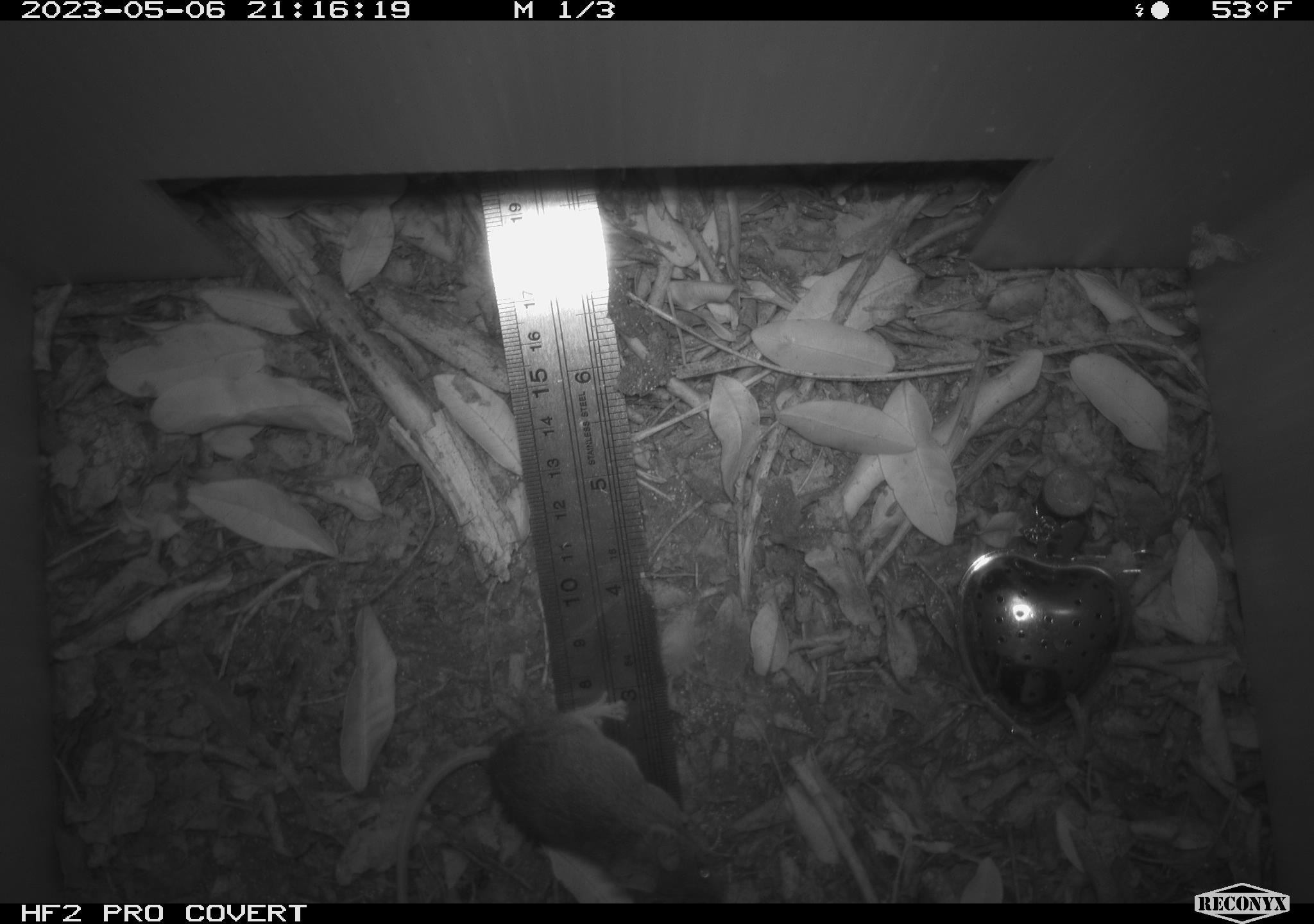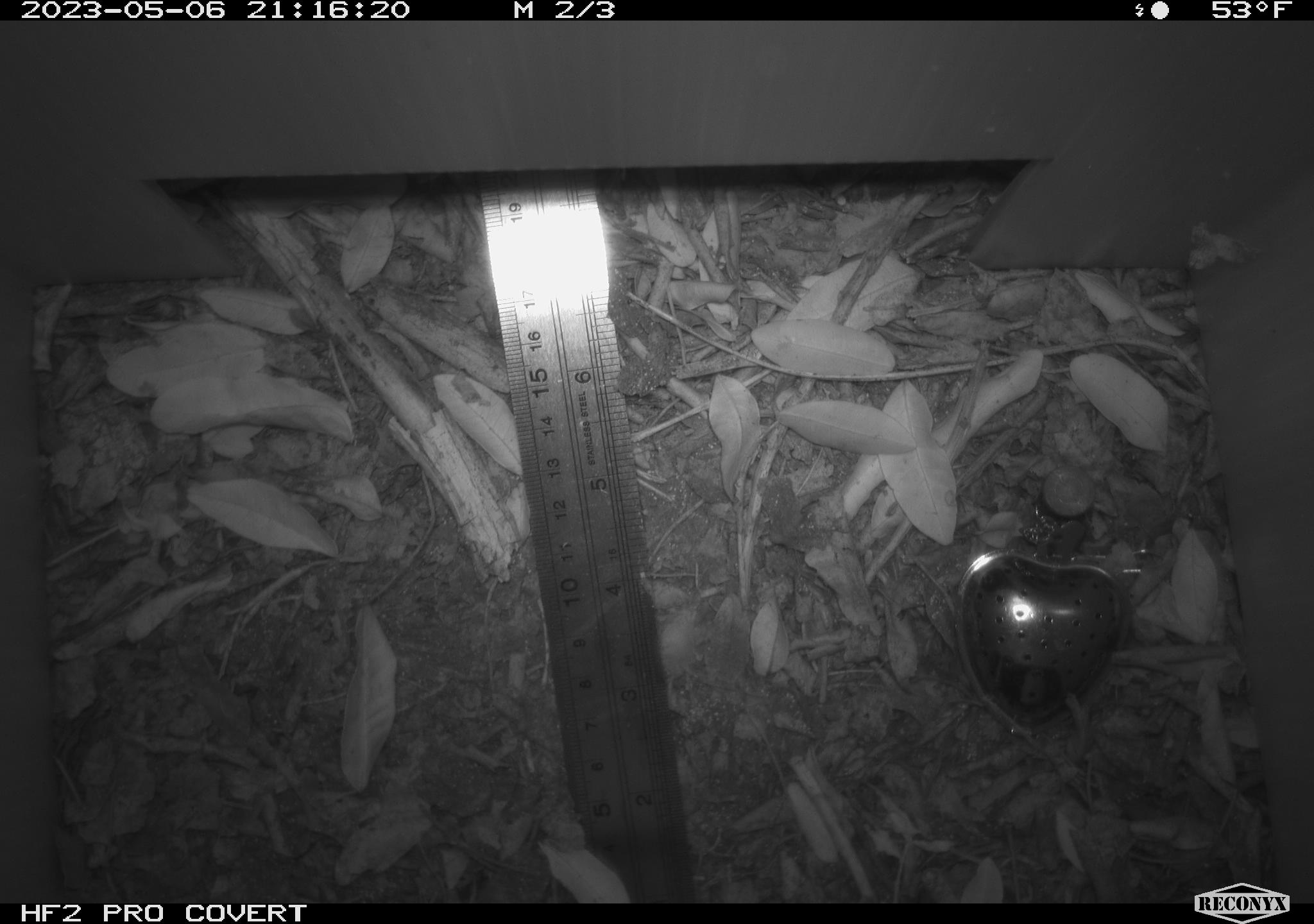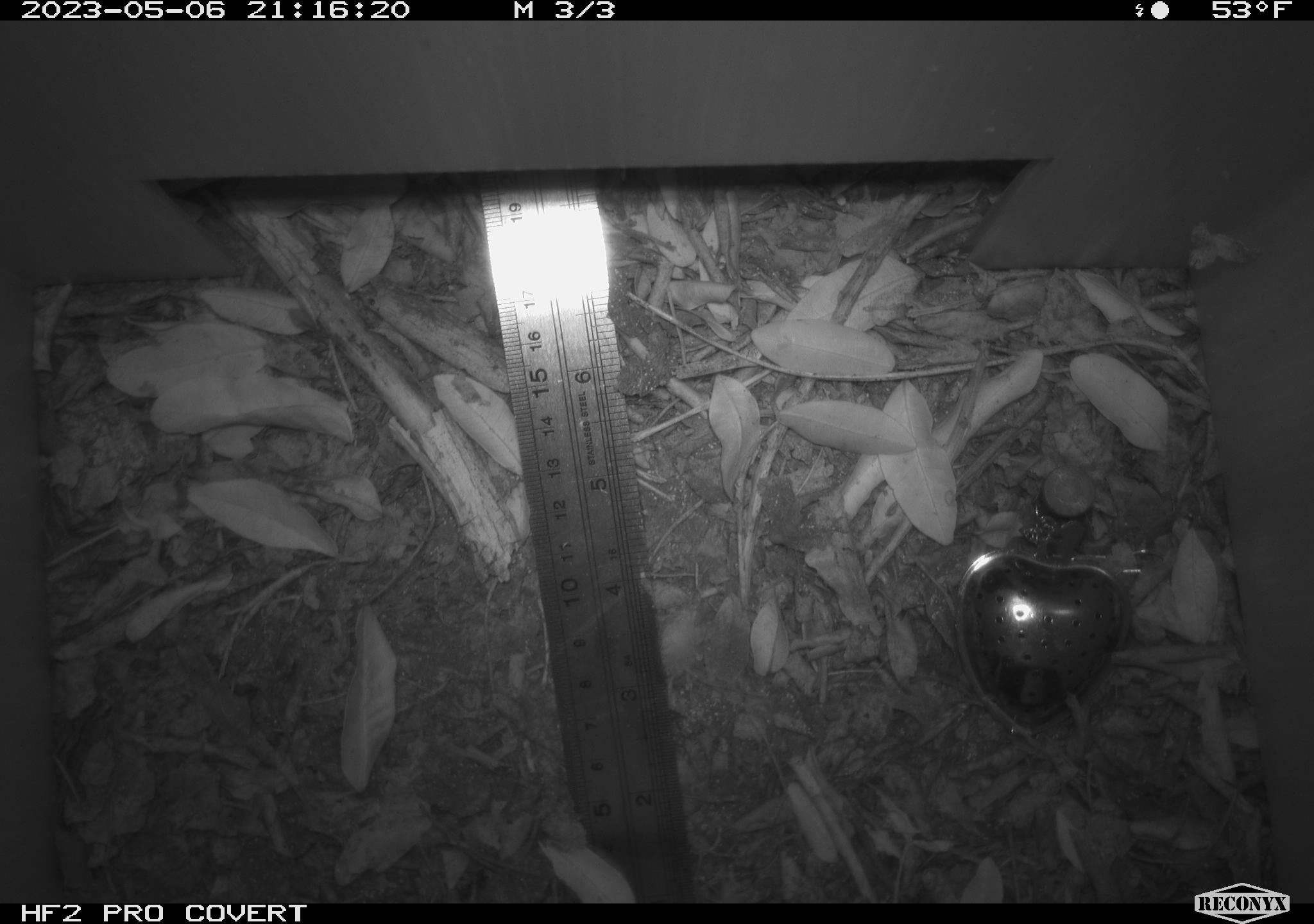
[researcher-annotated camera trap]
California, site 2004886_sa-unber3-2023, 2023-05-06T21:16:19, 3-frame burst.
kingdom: Animalia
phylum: Chordata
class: Mammalia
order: Rodentia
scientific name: Rodentia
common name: mouse species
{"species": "mouse species (Rodentia)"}